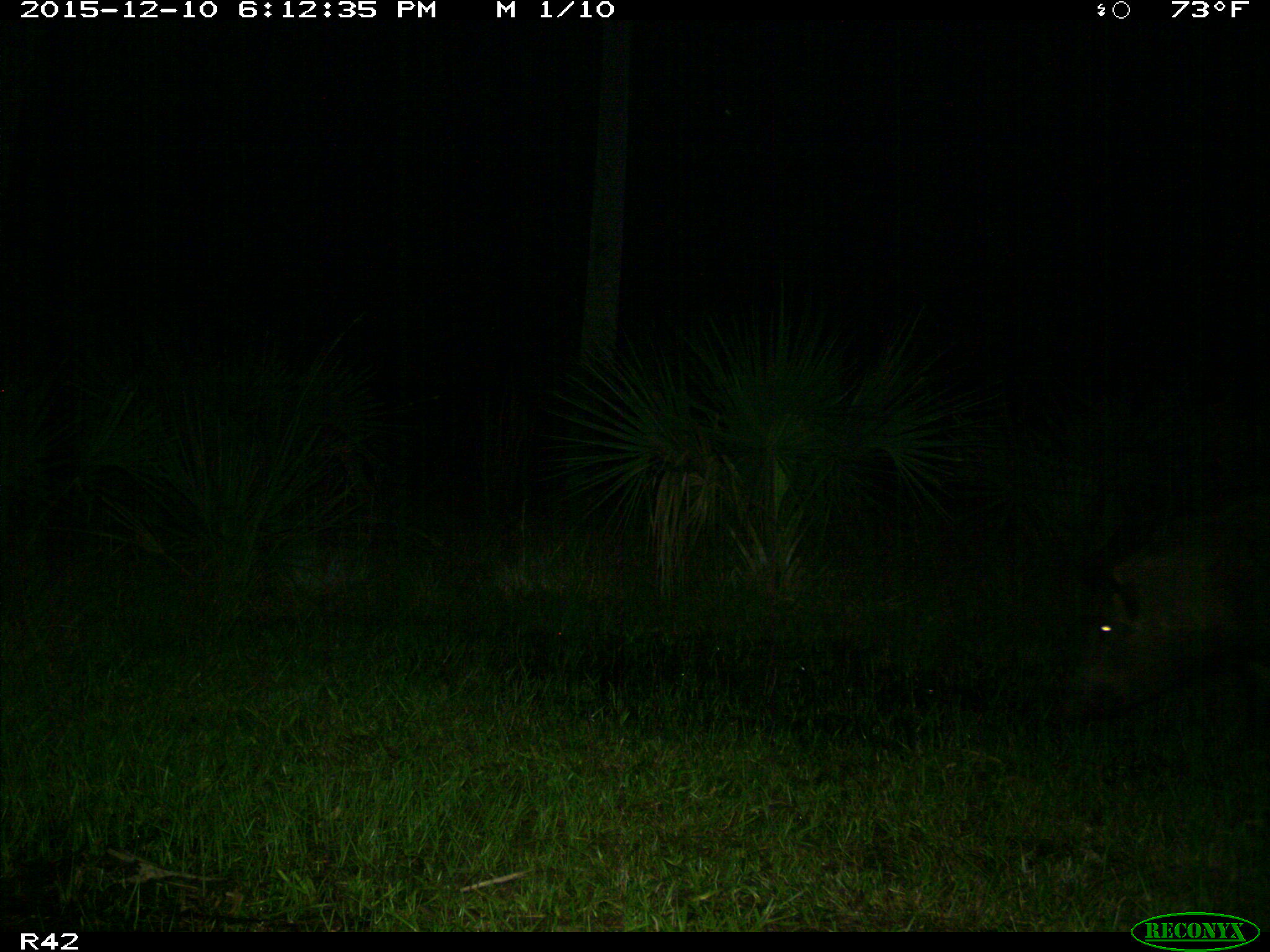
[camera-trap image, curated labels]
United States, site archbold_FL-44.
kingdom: Animalia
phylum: Chordata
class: Mammalia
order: Artiodactyla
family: Suidae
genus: Sus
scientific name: Sus scrofa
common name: wild boar